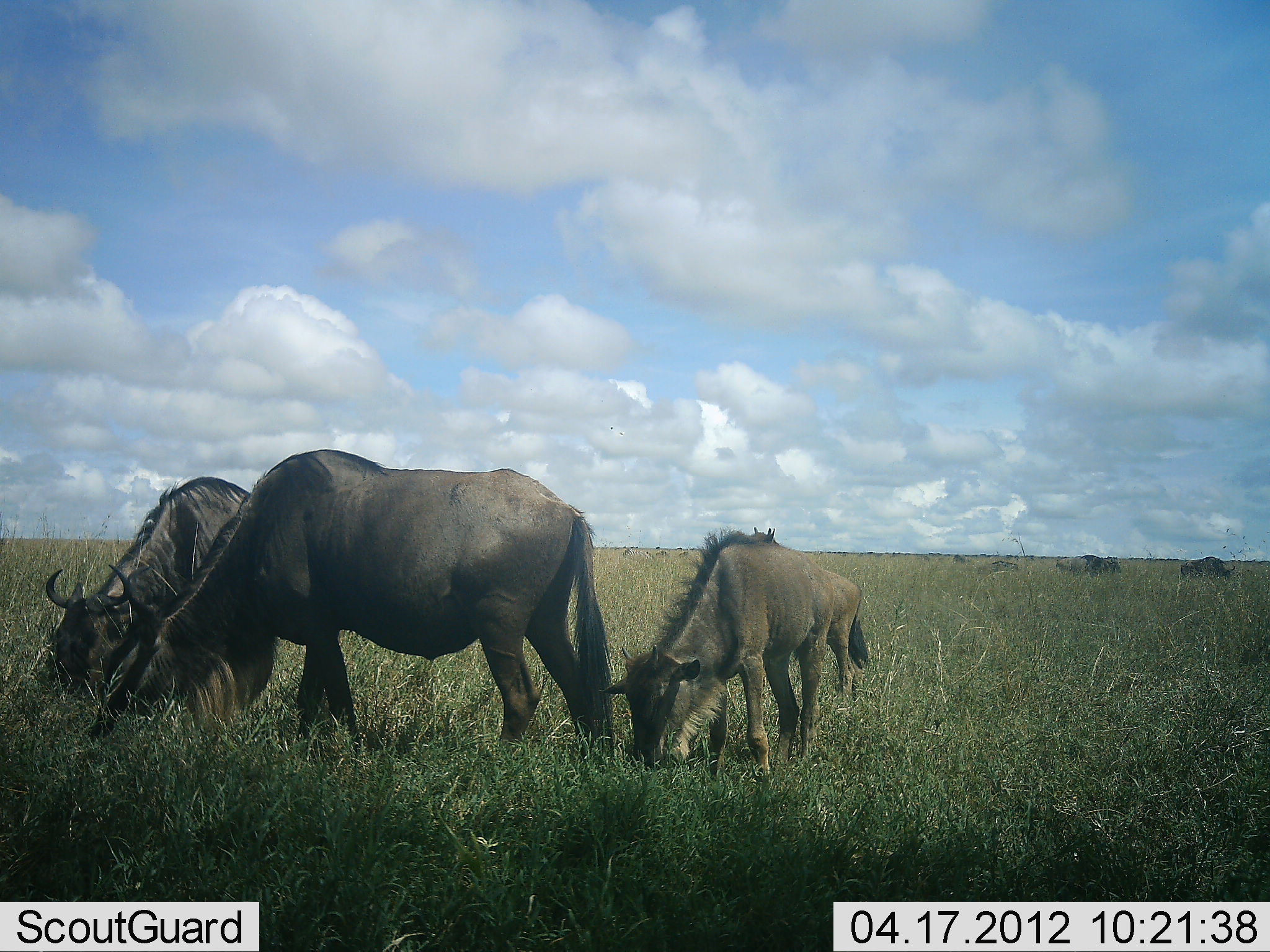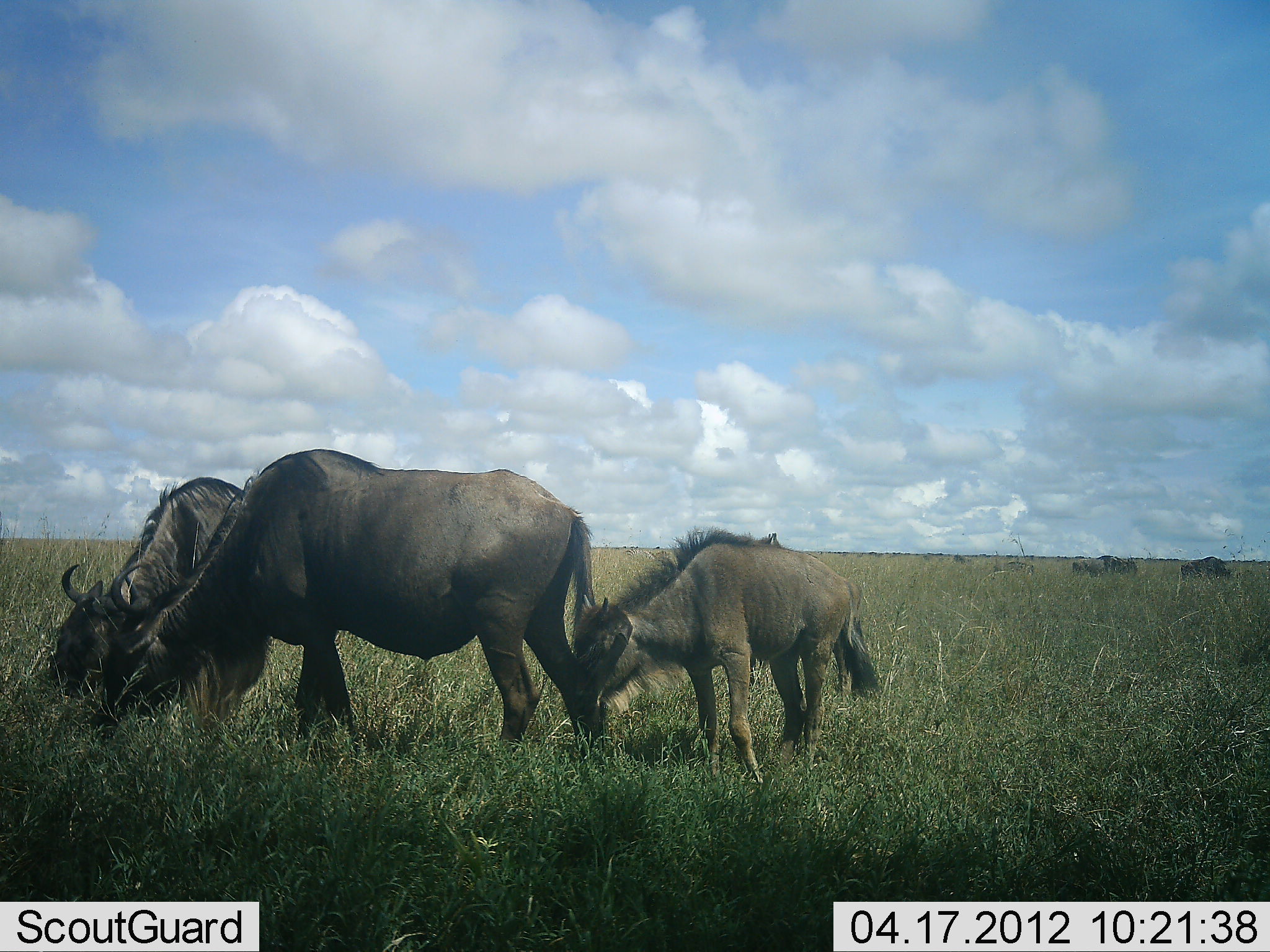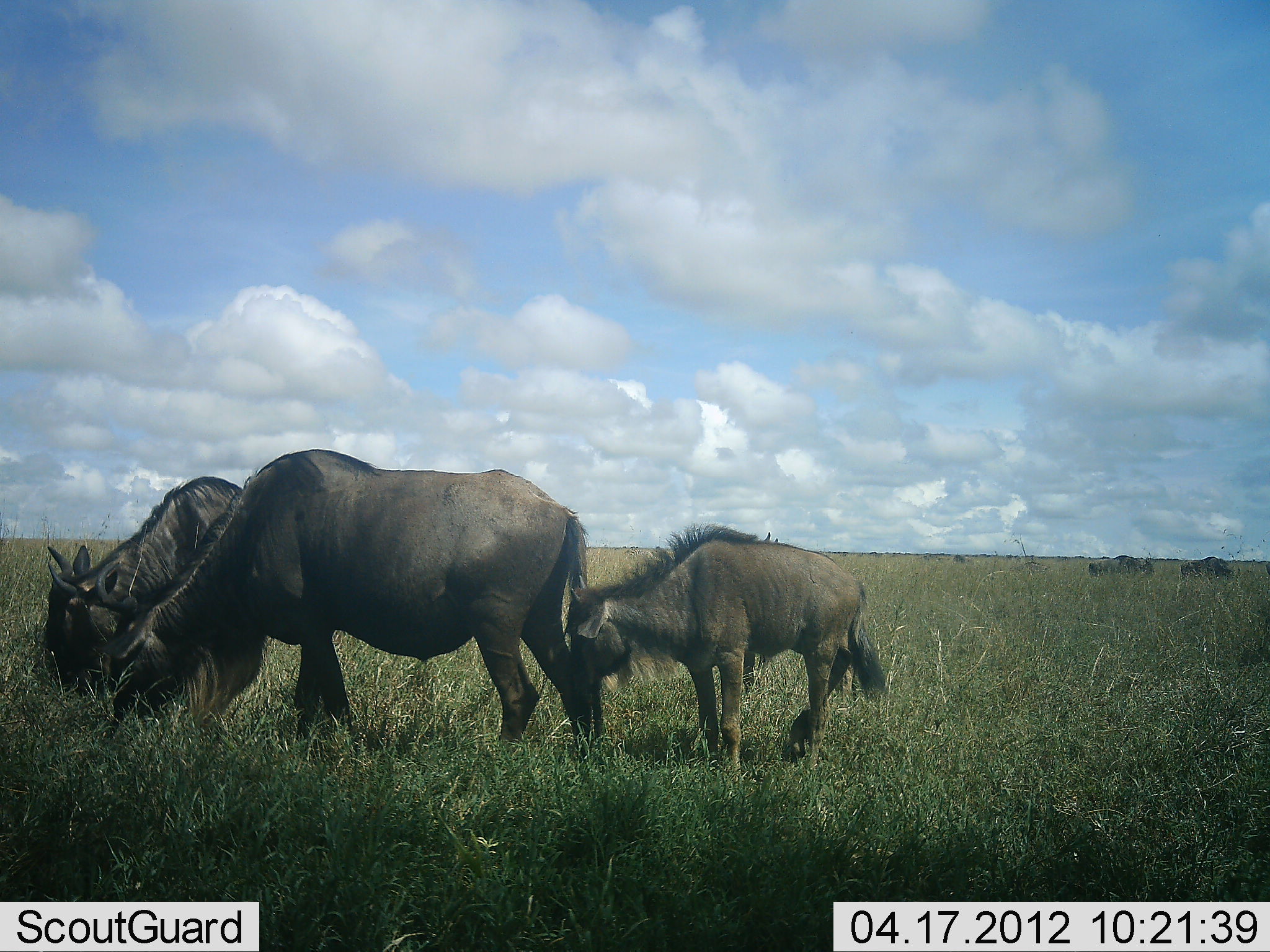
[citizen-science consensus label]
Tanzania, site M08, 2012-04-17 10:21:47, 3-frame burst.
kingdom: Animalia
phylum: Chordata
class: Mammalia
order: Artiodactyla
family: Bovidae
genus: Connochaetes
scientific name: Connochaetes taurinus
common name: blue wildebeest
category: wildebeest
Wildebeest (blue wildebeest) (Connochaetes taurinus), count 6. Behavior (volunteer vote fractions): standing 31%, resting 0%, moving 62%, interacting 0%. Young present (vote fraction): 88%. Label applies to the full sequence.